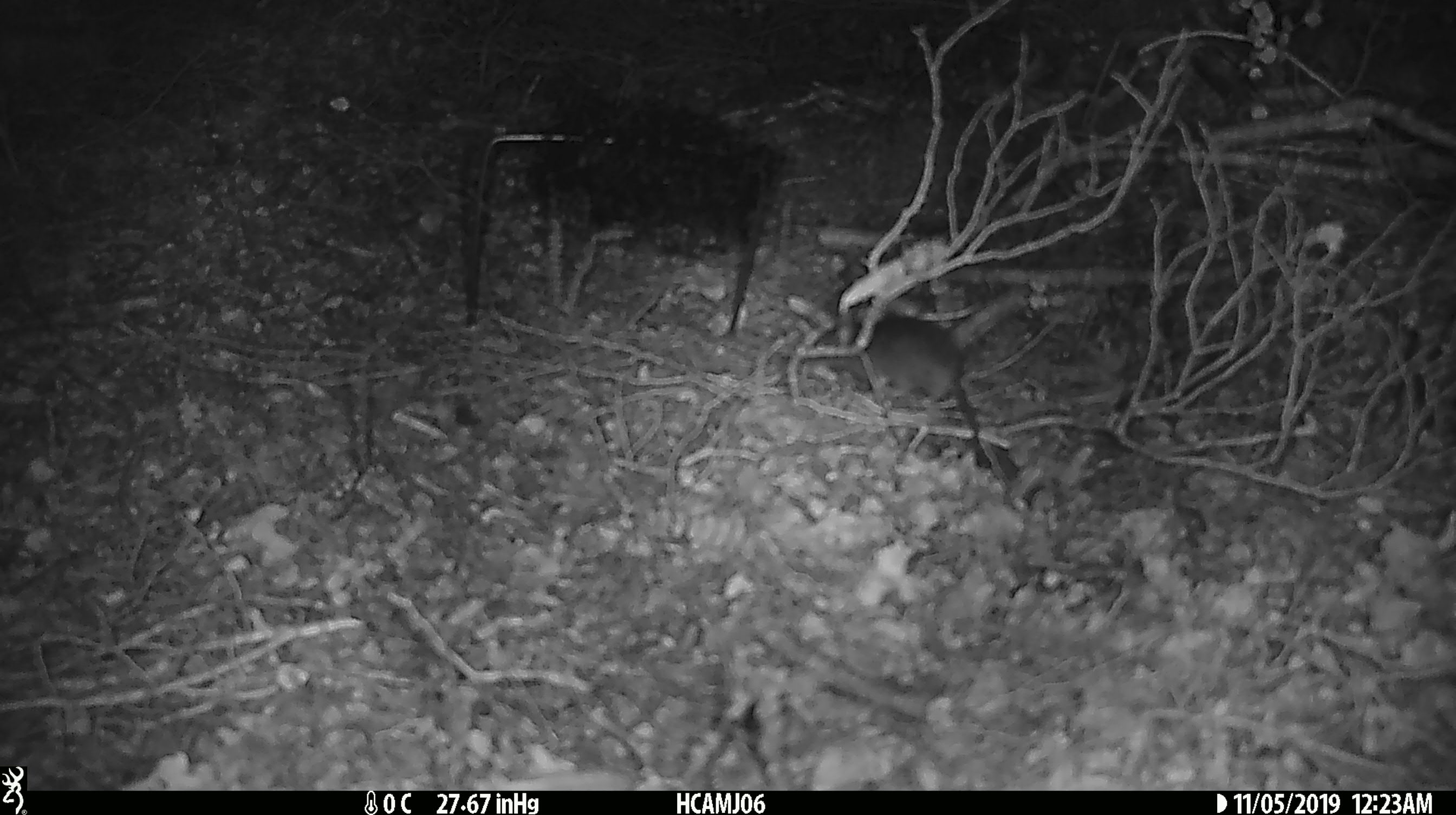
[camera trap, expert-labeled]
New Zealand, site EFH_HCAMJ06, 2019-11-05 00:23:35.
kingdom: Animalia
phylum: Chordata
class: Mammalia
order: Rodentia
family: Muridae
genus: Mus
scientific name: Mus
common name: mouse